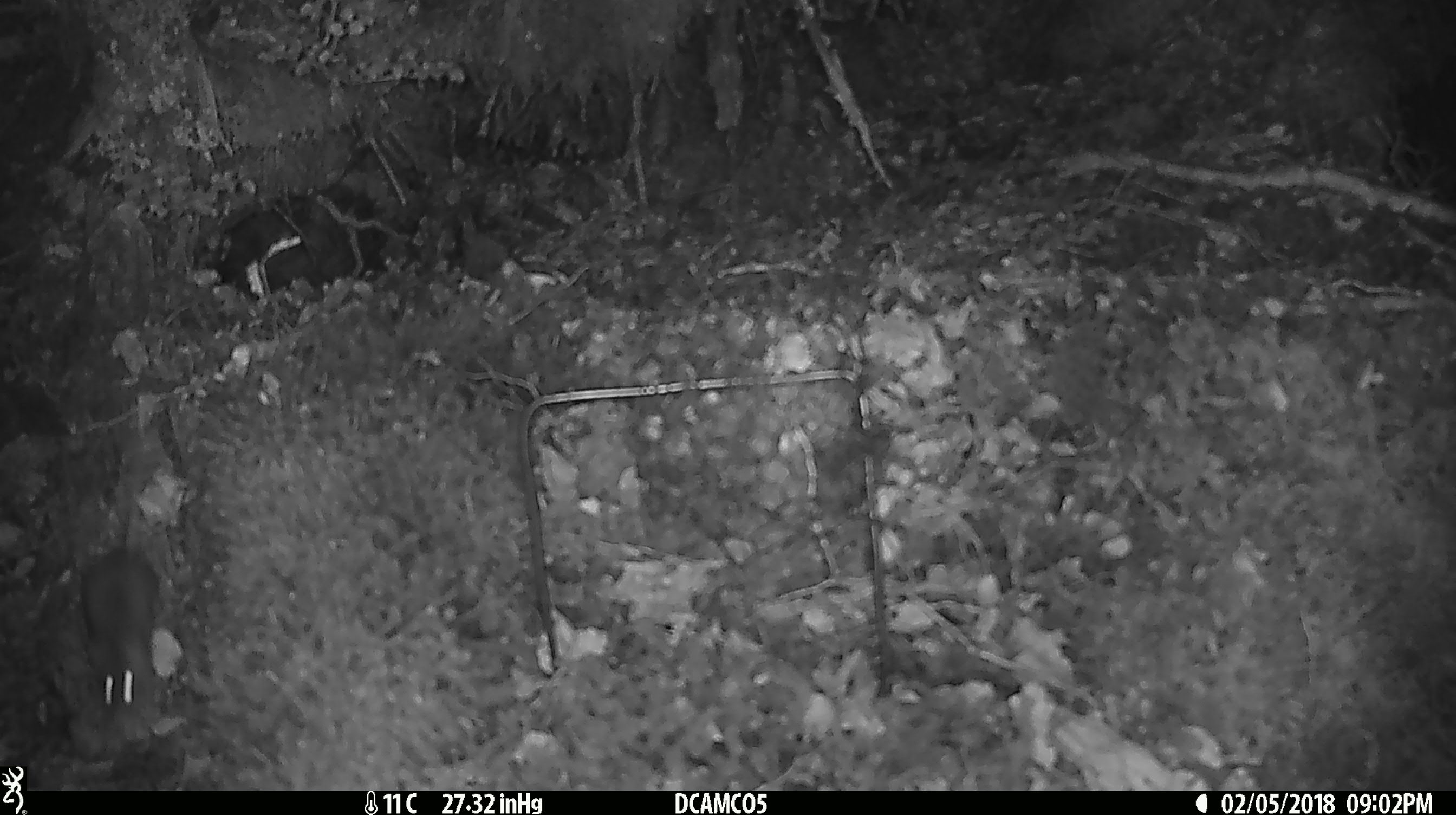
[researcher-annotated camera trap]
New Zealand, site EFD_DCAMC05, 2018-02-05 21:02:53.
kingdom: Animalia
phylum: Chordata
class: Mammalia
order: Rodentia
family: Muridae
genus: Mus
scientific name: Mus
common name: mouse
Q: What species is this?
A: Mouse (Mus).